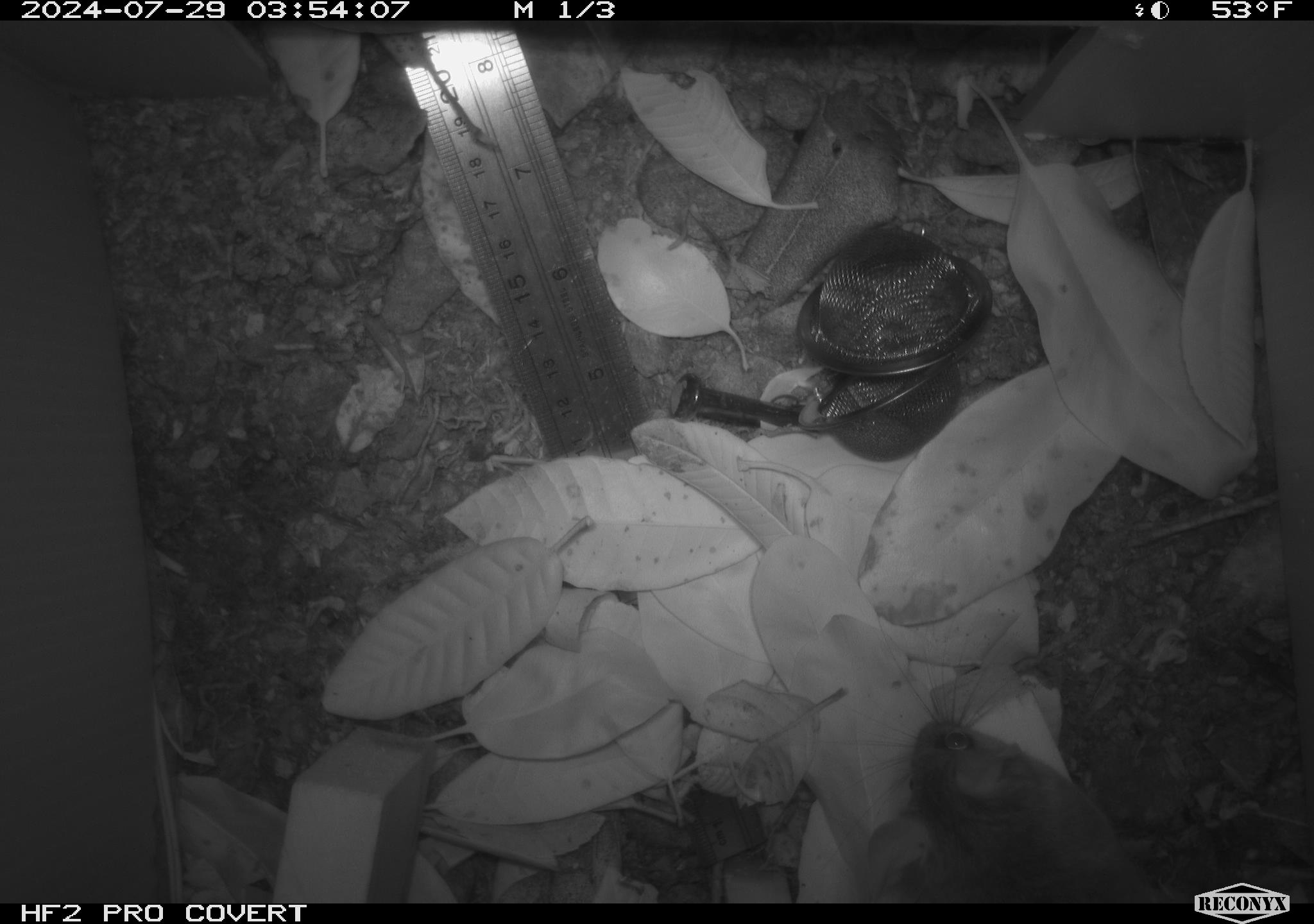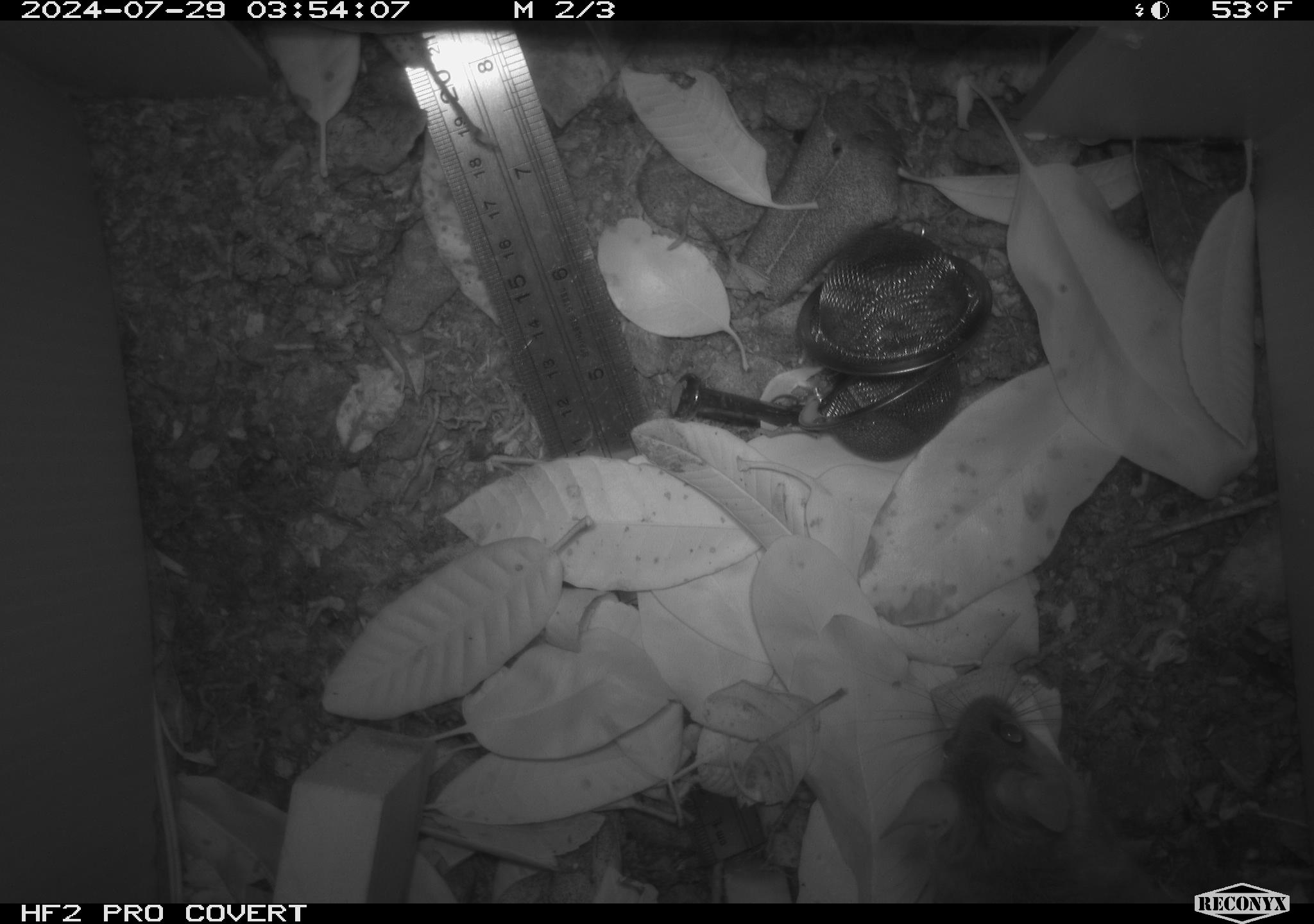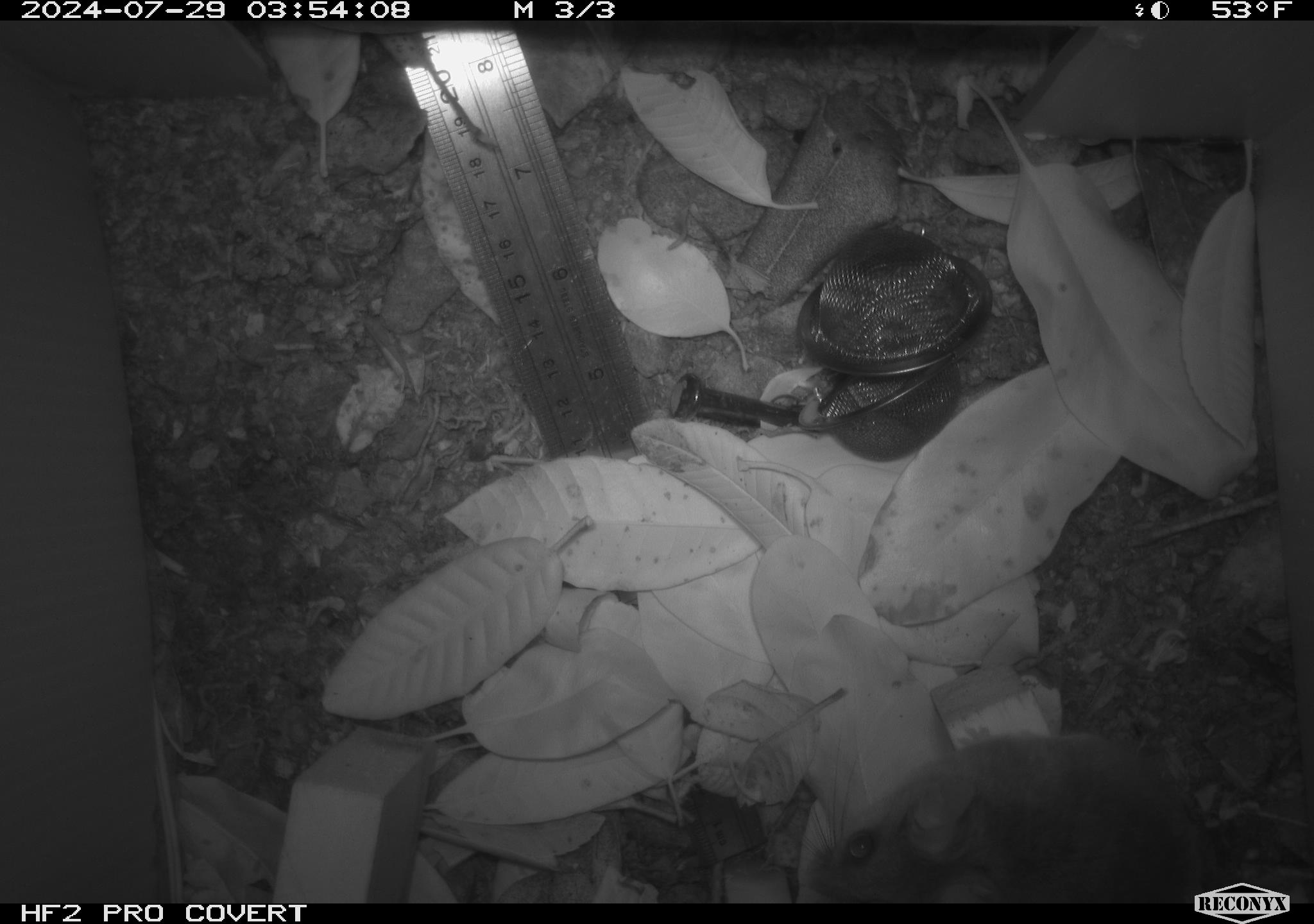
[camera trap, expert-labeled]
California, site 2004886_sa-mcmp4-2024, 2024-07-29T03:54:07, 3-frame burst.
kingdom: Animalia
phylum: Chordata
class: Mammalia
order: Rodentia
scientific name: Rodentia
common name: mouse species